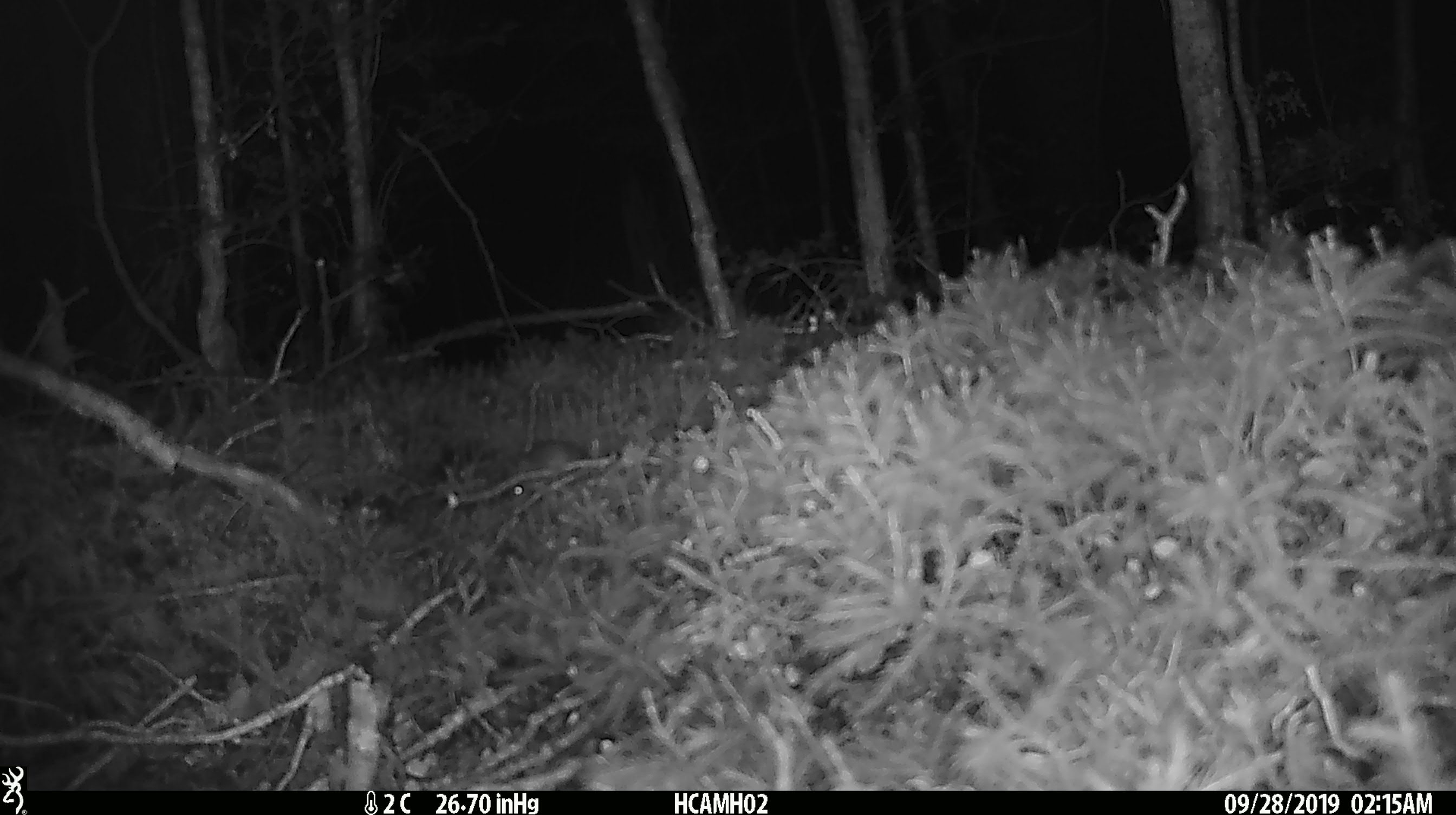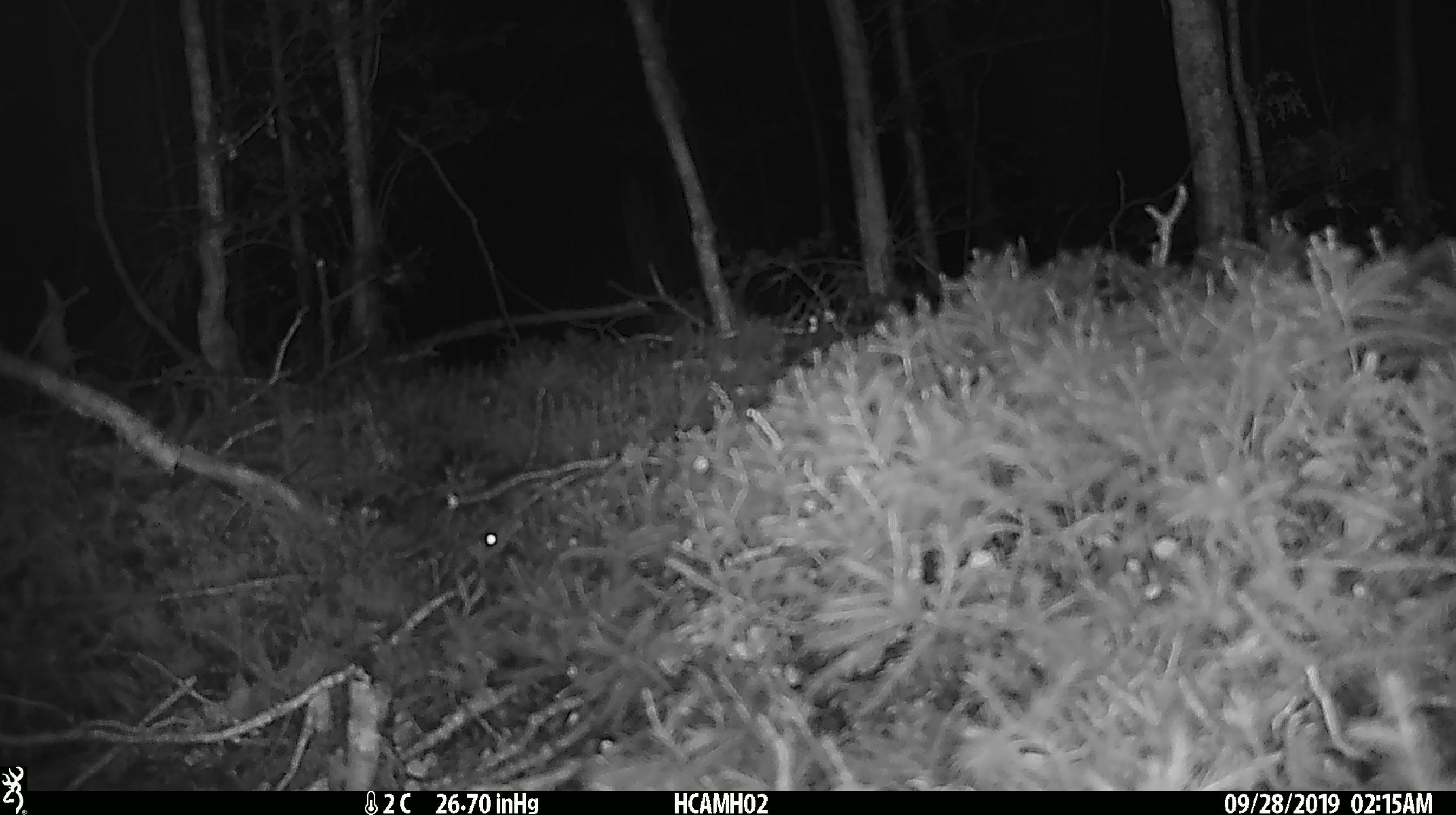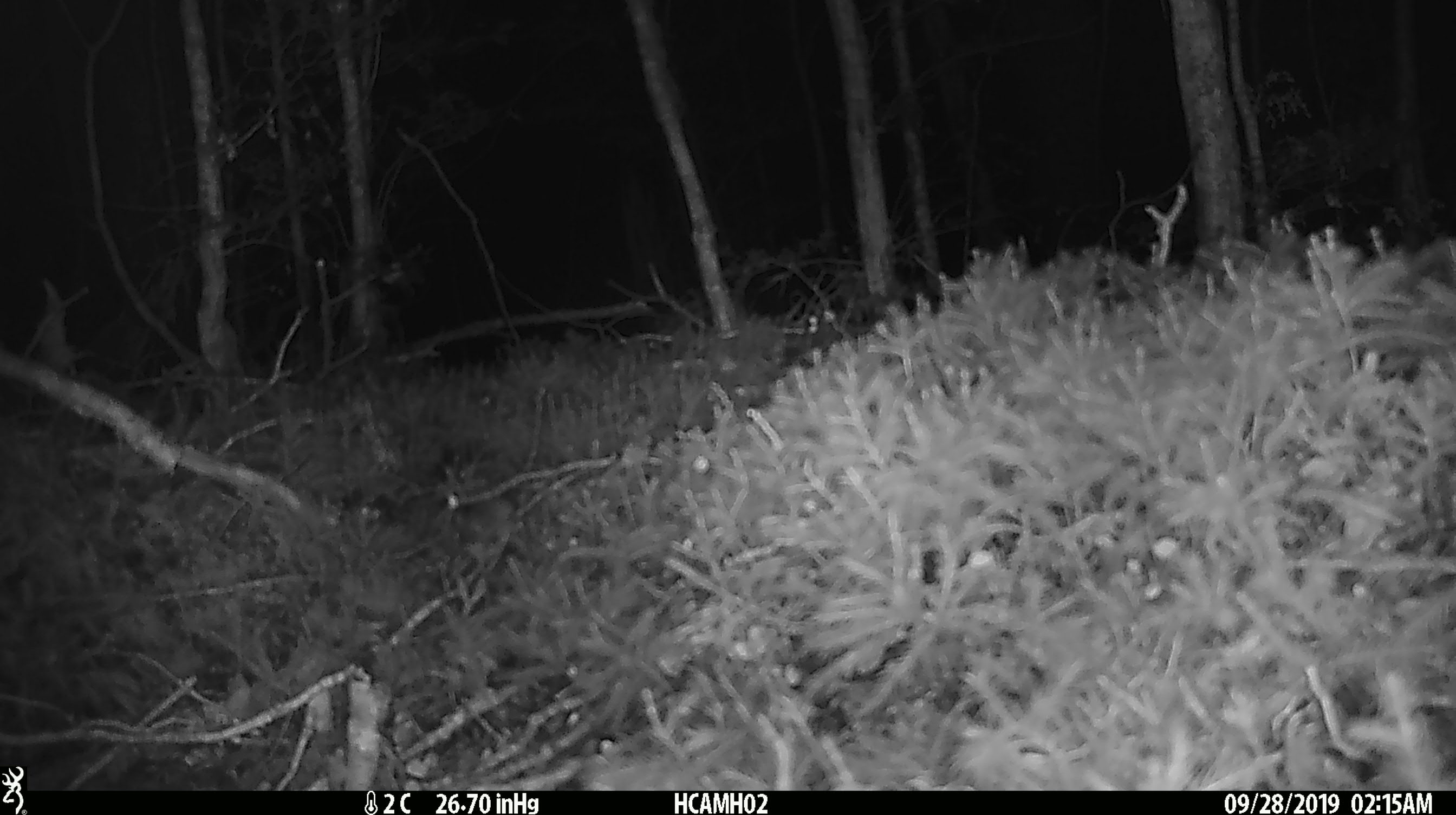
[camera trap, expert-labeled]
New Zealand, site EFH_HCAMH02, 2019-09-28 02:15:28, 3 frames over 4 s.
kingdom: Animalia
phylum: Chordata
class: Mammalia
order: Rodentia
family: Muridae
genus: Mus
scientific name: Mus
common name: mouse